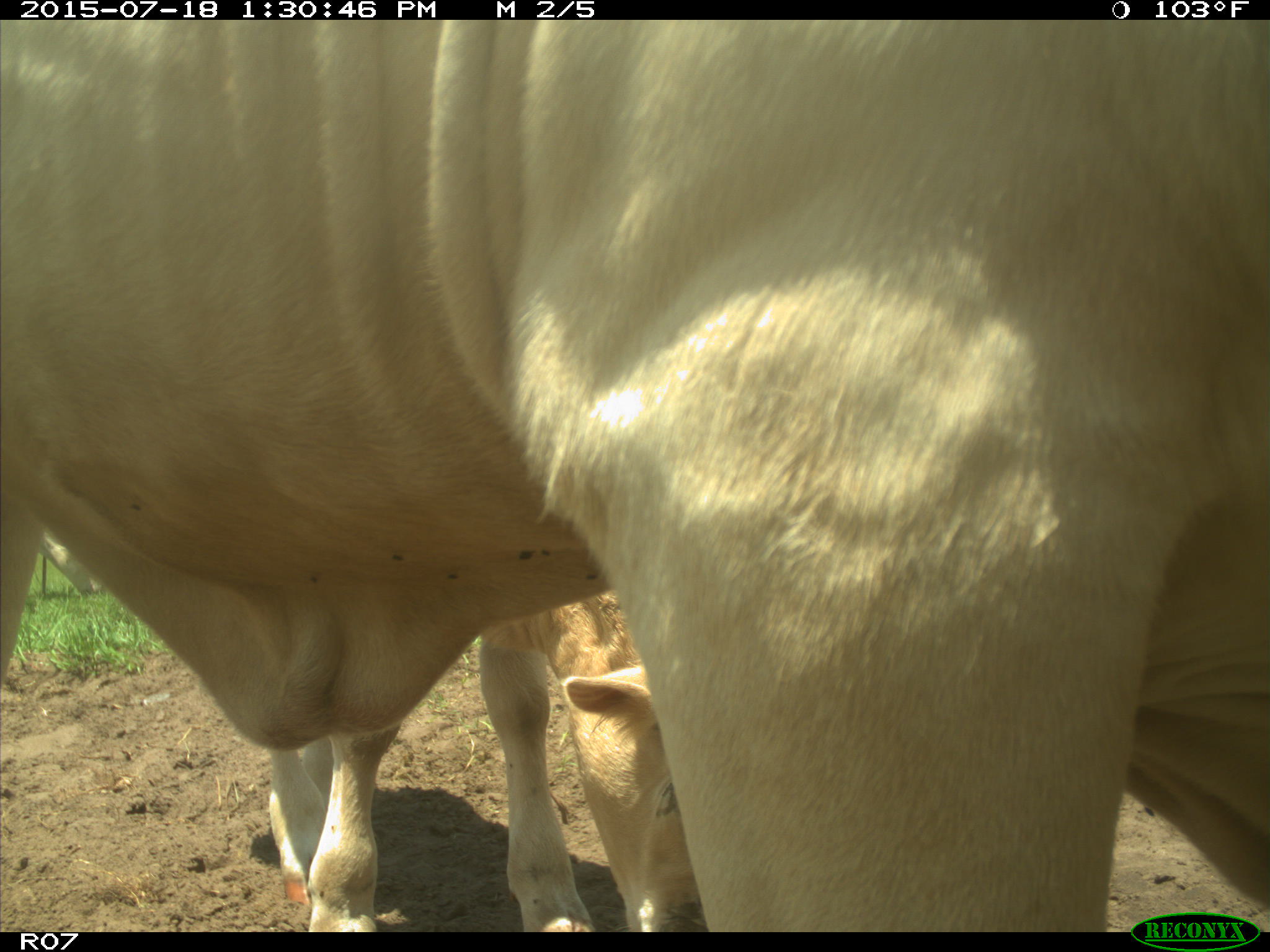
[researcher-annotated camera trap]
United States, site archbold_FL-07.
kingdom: Animalia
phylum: Chordata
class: Mammalia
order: Artiodactyla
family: Bovidae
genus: Bos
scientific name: Bos taurus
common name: domestic cow